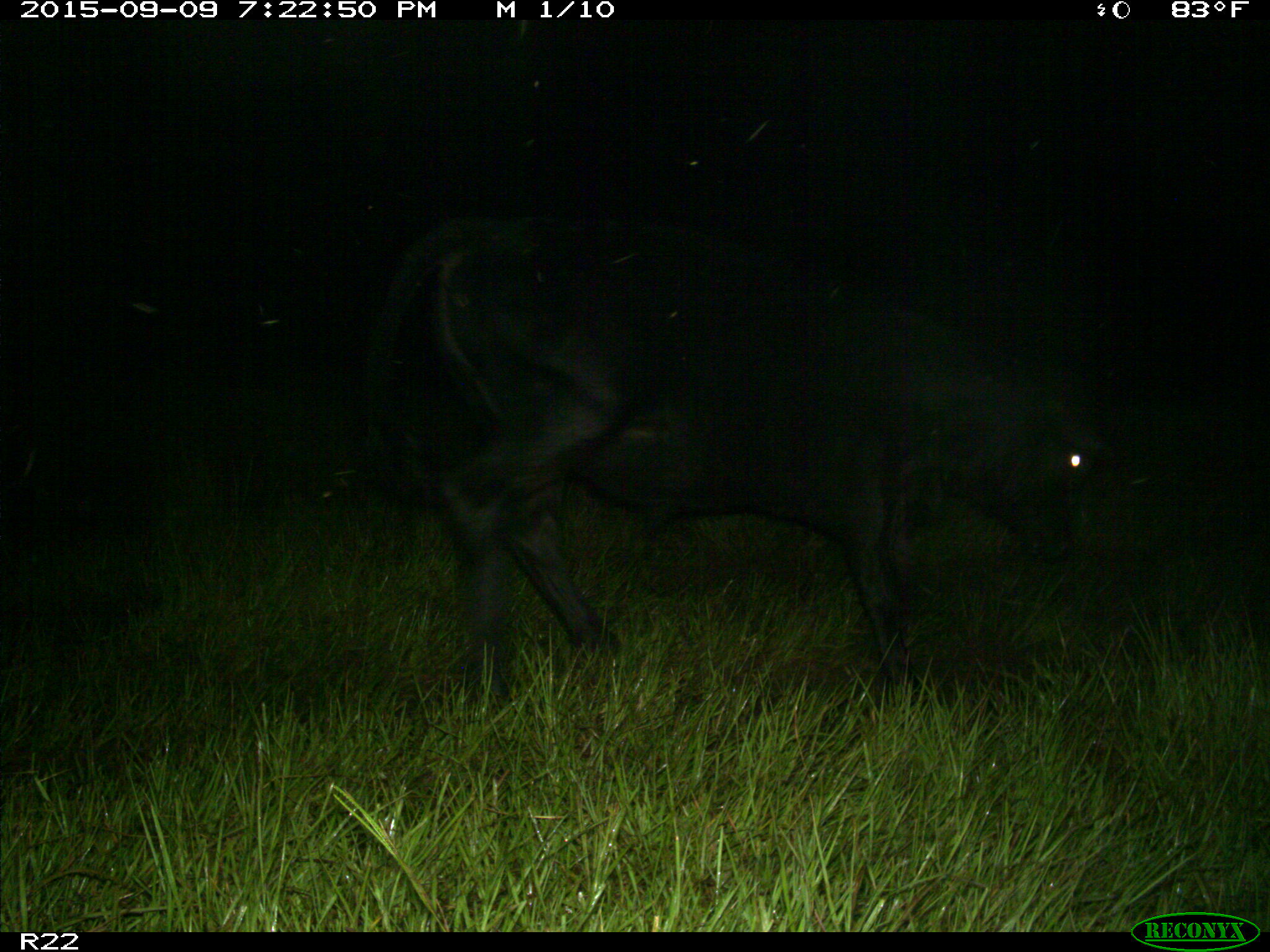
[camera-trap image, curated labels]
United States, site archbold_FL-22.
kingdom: Animalia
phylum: Chordata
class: Mammalia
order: Artiodactyla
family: Bovidae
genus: Bos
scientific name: Bos taurus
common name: domestic cow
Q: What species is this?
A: Bos taurus (domestic cow).